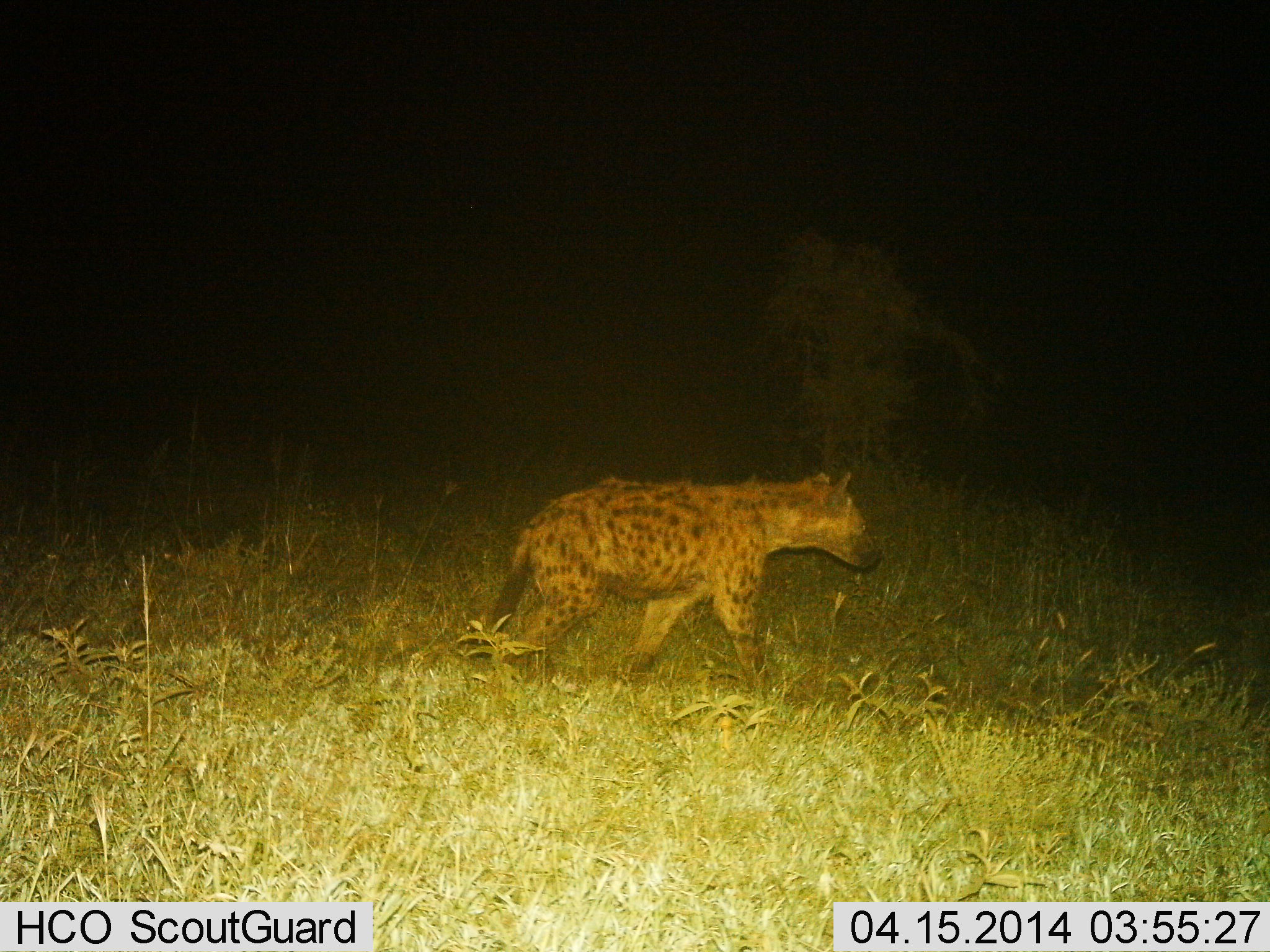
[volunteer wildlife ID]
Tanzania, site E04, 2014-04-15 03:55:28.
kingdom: Animalia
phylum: Chordata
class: Mammalia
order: Carnivora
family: Hyaenidae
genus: Crocuta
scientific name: Crocuta crocuta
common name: spotted hyena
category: hyenaspotted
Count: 1.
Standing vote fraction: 10%.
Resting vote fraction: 0%.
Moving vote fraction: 90%.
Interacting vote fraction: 0%.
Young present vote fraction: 0%.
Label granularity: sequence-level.